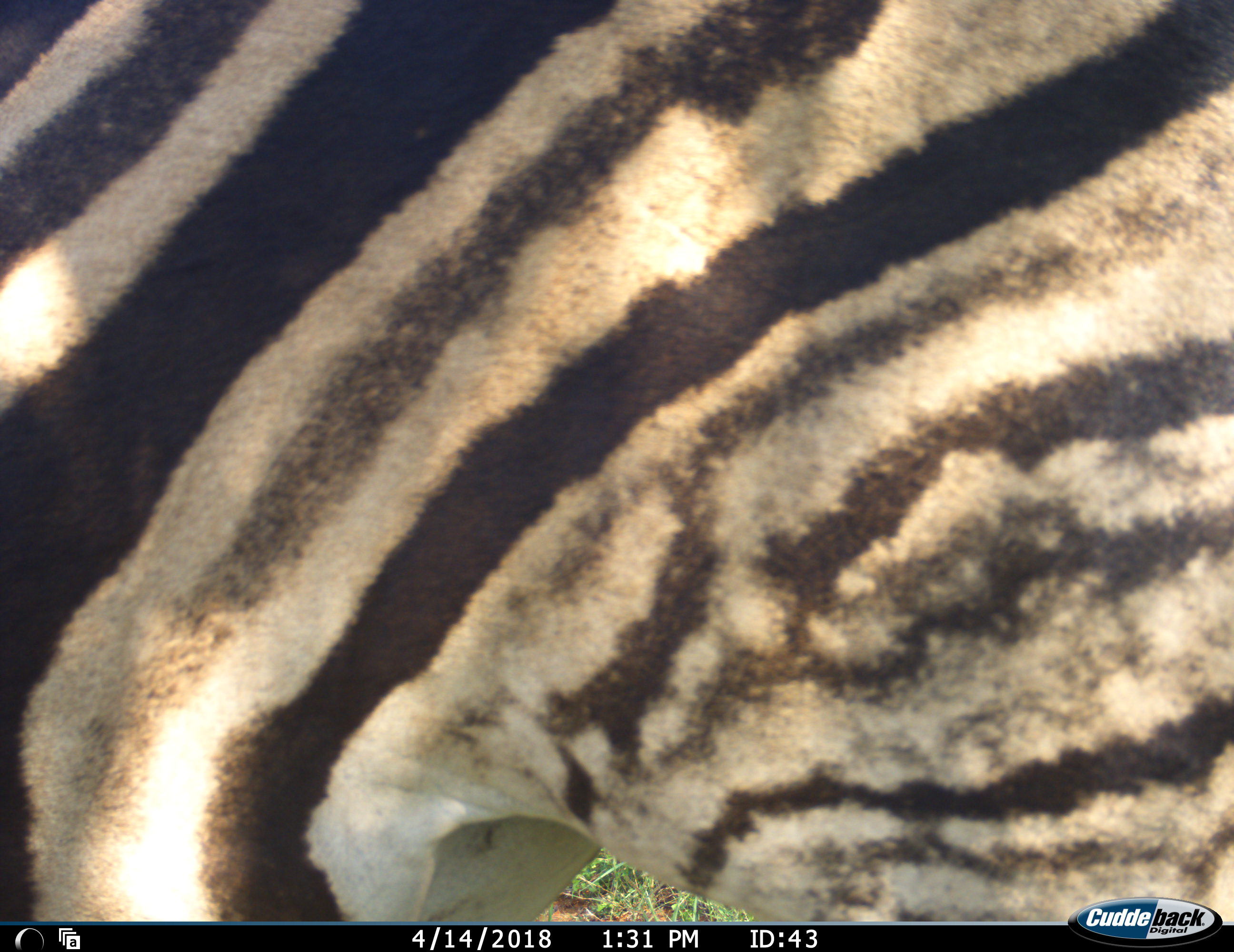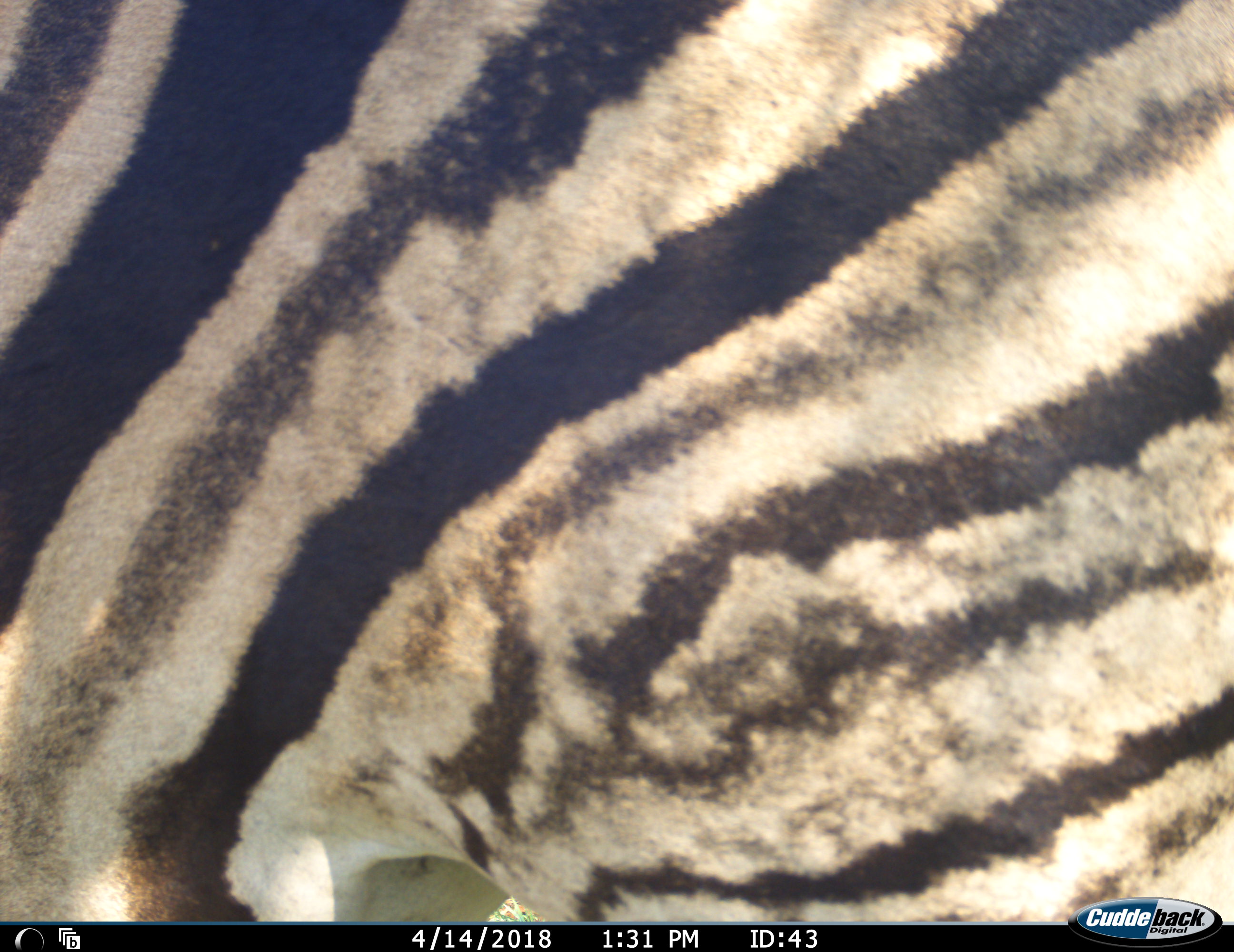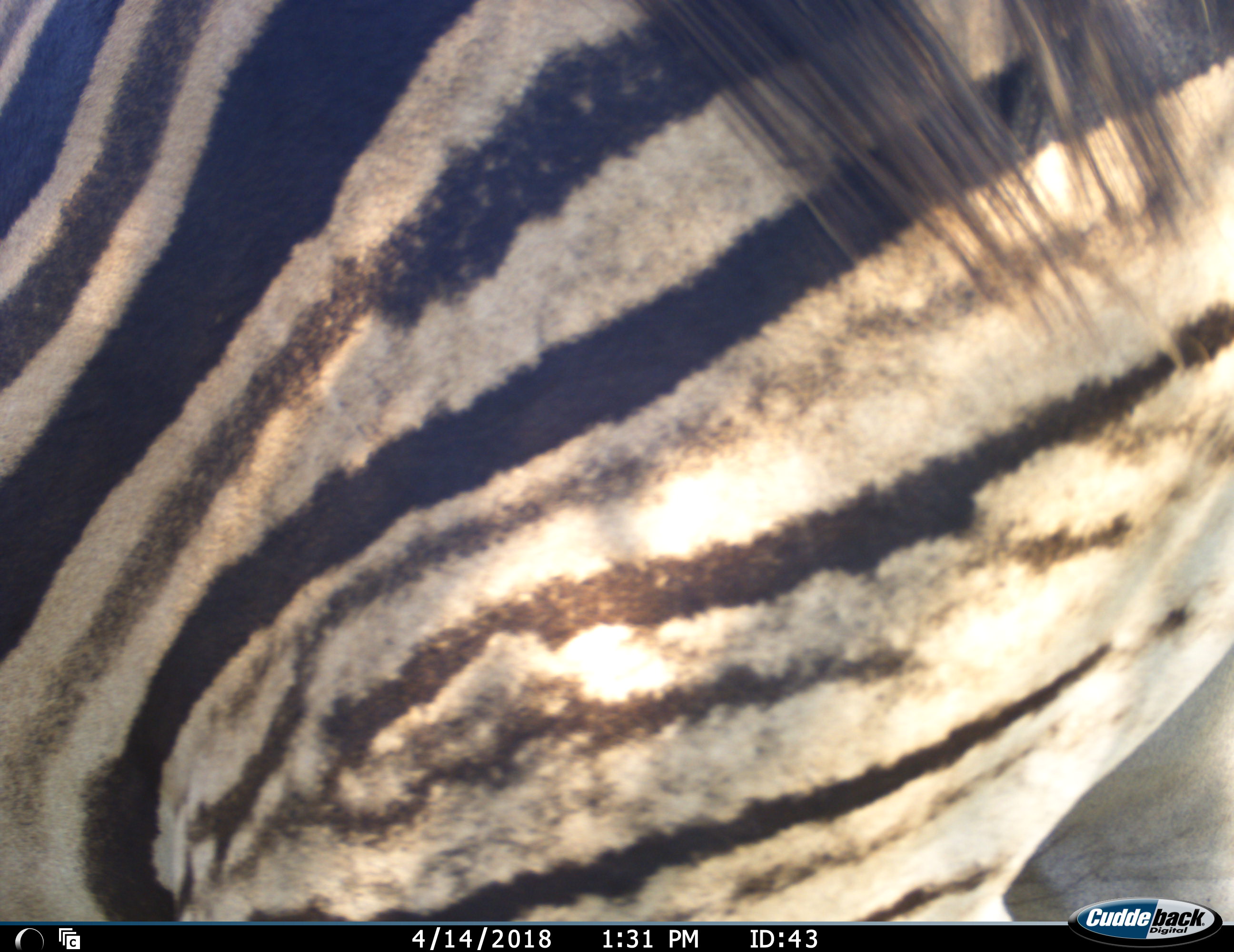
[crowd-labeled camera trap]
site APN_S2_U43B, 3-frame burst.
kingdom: Animalia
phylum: Chordata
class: Mammalia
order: Perissodactyla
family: Equidae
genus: Equus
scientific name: Equus quagga burchellii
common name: burchell's zebra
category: zebraburchells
Zebraburchells (burchell's zebra) (Equus quagga burchellii), count 1. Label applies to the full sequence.